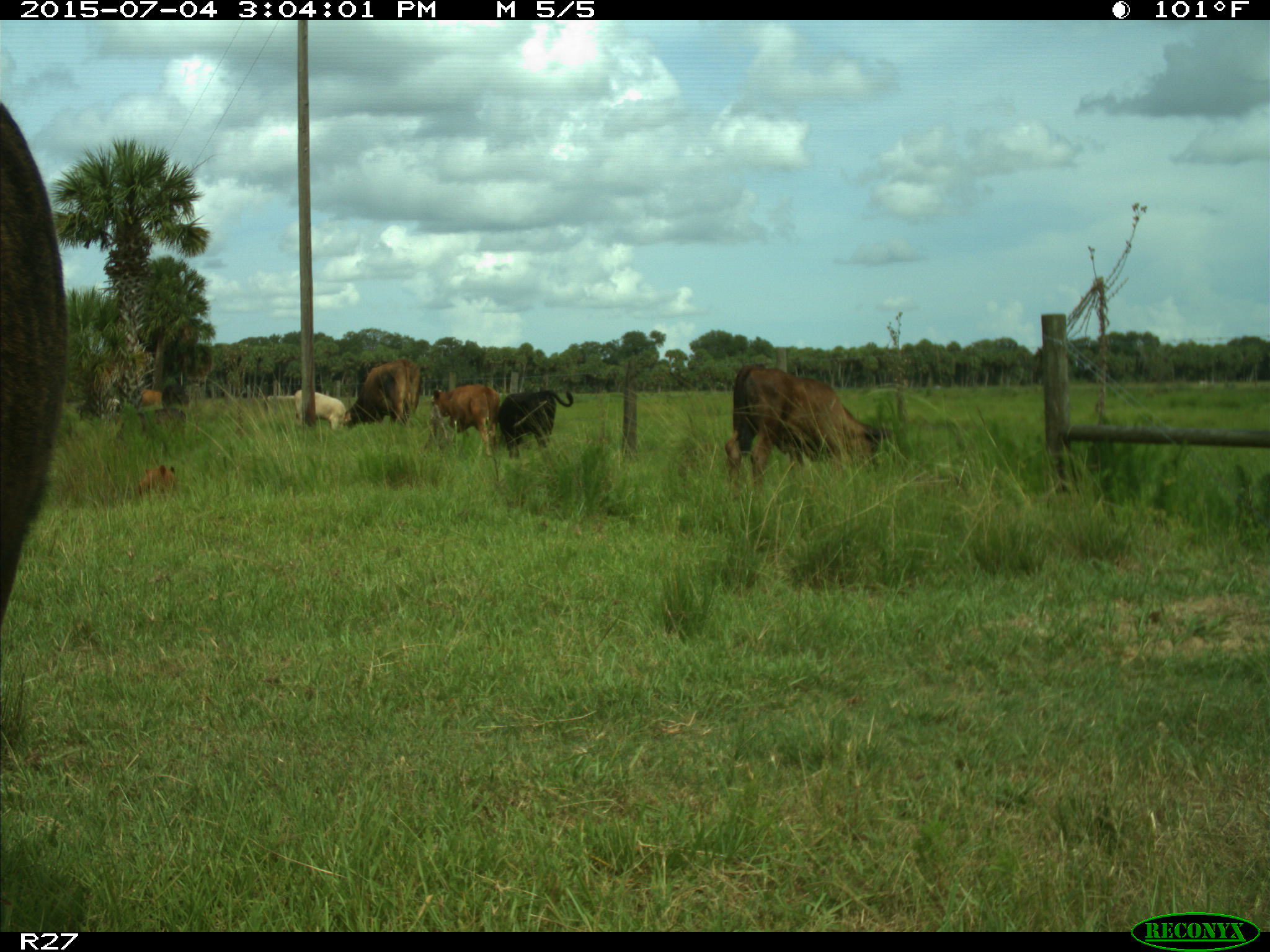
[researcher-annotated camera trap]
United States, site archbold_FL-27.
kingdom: Animalia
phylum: Chordata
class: Mammalia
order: Artiodactyla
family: Bovidae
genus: Bos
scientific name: Bos taurus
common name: domestic cow